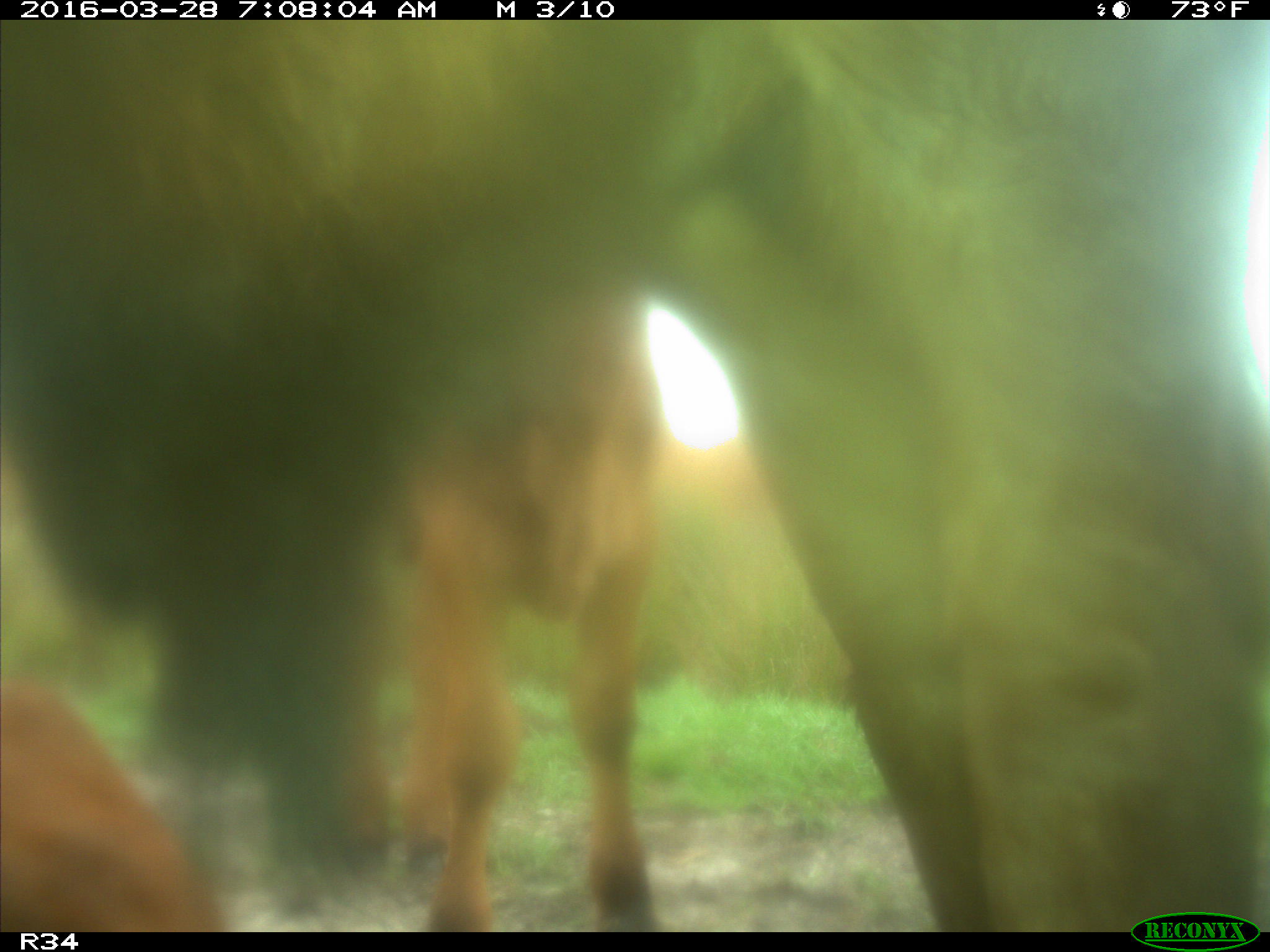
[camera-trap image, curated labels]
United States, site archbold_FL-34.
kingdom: Animalia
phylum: Chordata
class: Mammalia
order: Artiodactyla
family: Bovidae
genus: Bos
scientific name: Bos taurus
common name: domestic cow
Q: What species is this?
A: Bos taurus (domestic cow).